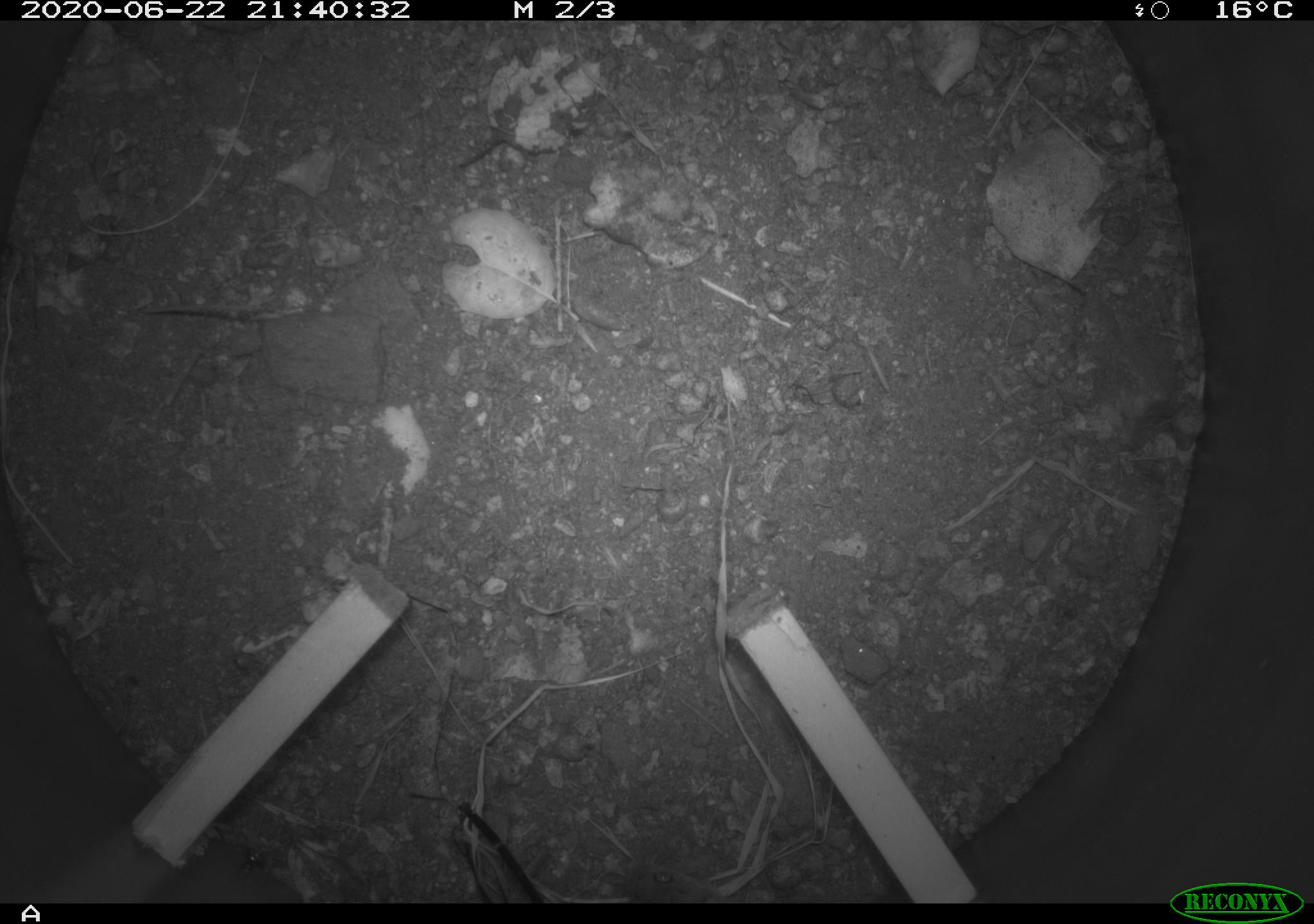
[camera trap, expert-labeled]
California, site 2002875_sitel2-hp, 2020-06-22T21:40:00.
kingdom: Animalia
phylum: Chordata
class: Mammalia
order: Rodentia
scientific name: Rodentia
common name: mouse species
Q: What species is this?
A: Mouse species (Rodentia).